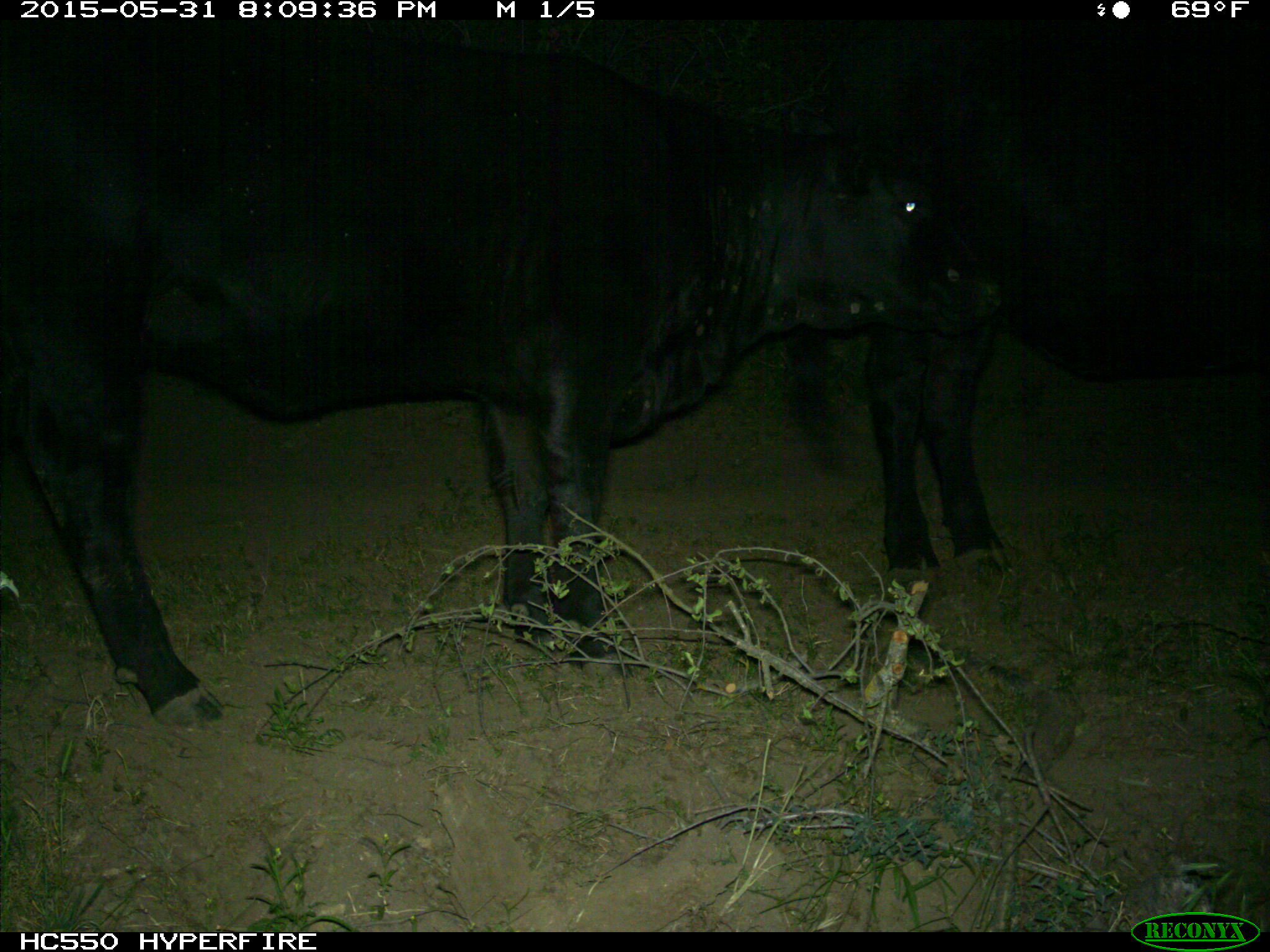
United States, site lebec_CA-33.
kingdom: Animalia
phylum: Chordata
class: Mammalia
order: Artiodactyla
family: Bovidae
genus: Bos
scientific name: Bos taurus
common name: domestic cow